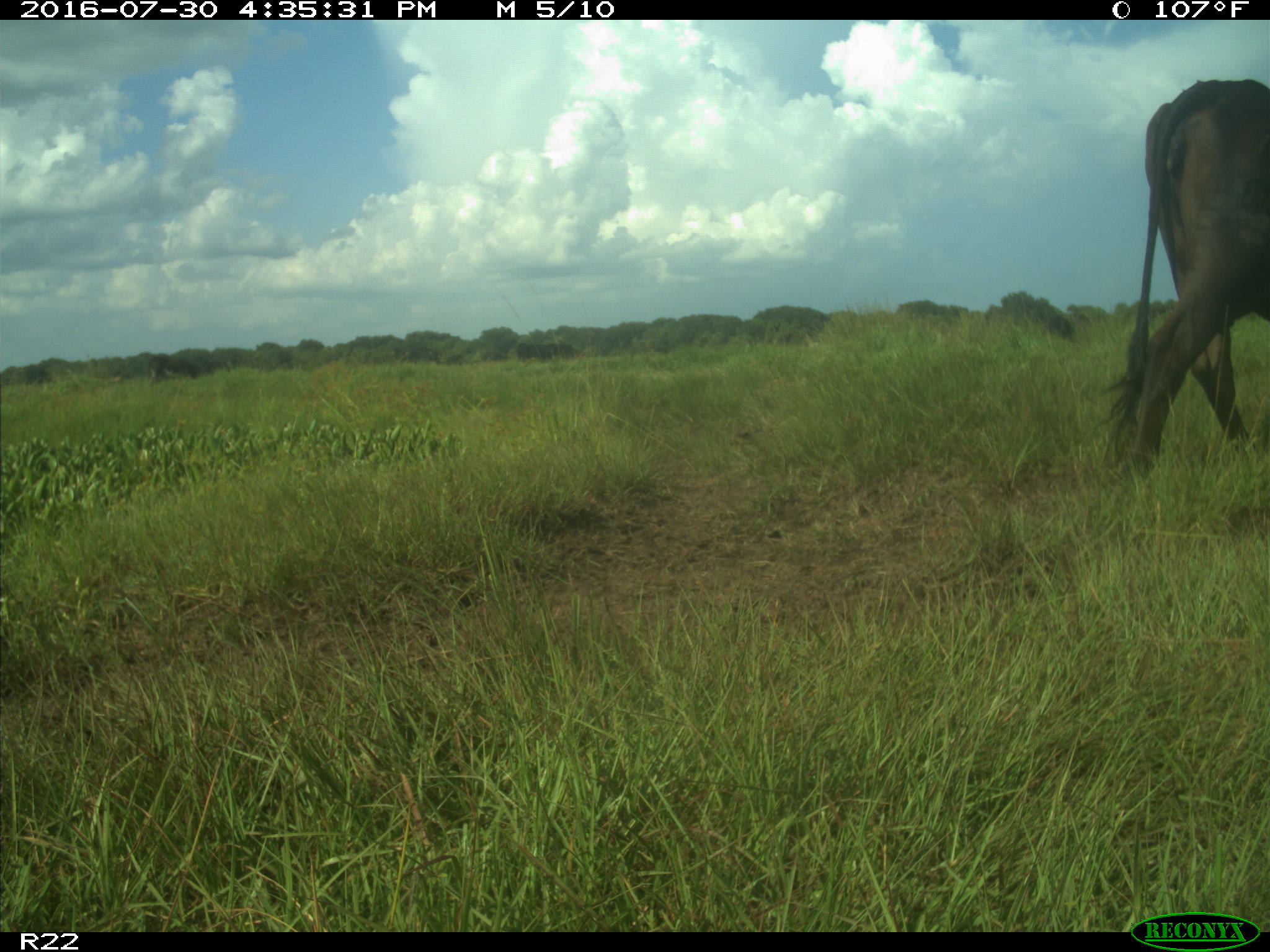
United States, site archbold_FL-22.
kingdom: Animalia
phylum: Chordata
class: Mammalia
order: Artiodactyla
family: Bovidae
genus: Bos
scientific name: Bos taurus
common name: domestic cow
Bos taurus (domestic cow).